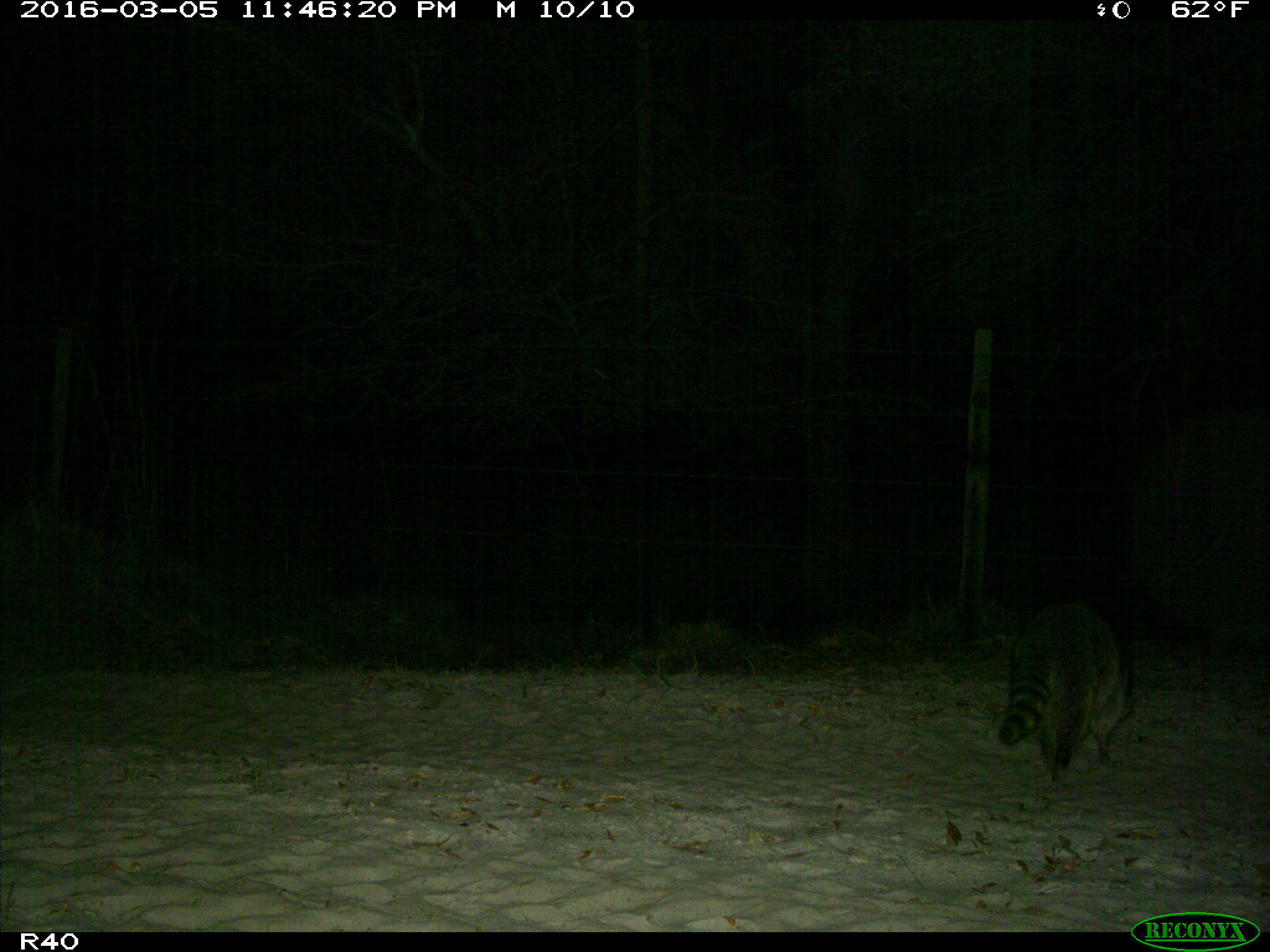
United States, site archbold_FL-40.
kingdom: Animalia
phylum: Chordata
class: Mammalia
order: Carnivora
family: Procyonidae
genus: Procyon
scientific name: Procyon lotor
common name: common raccoon